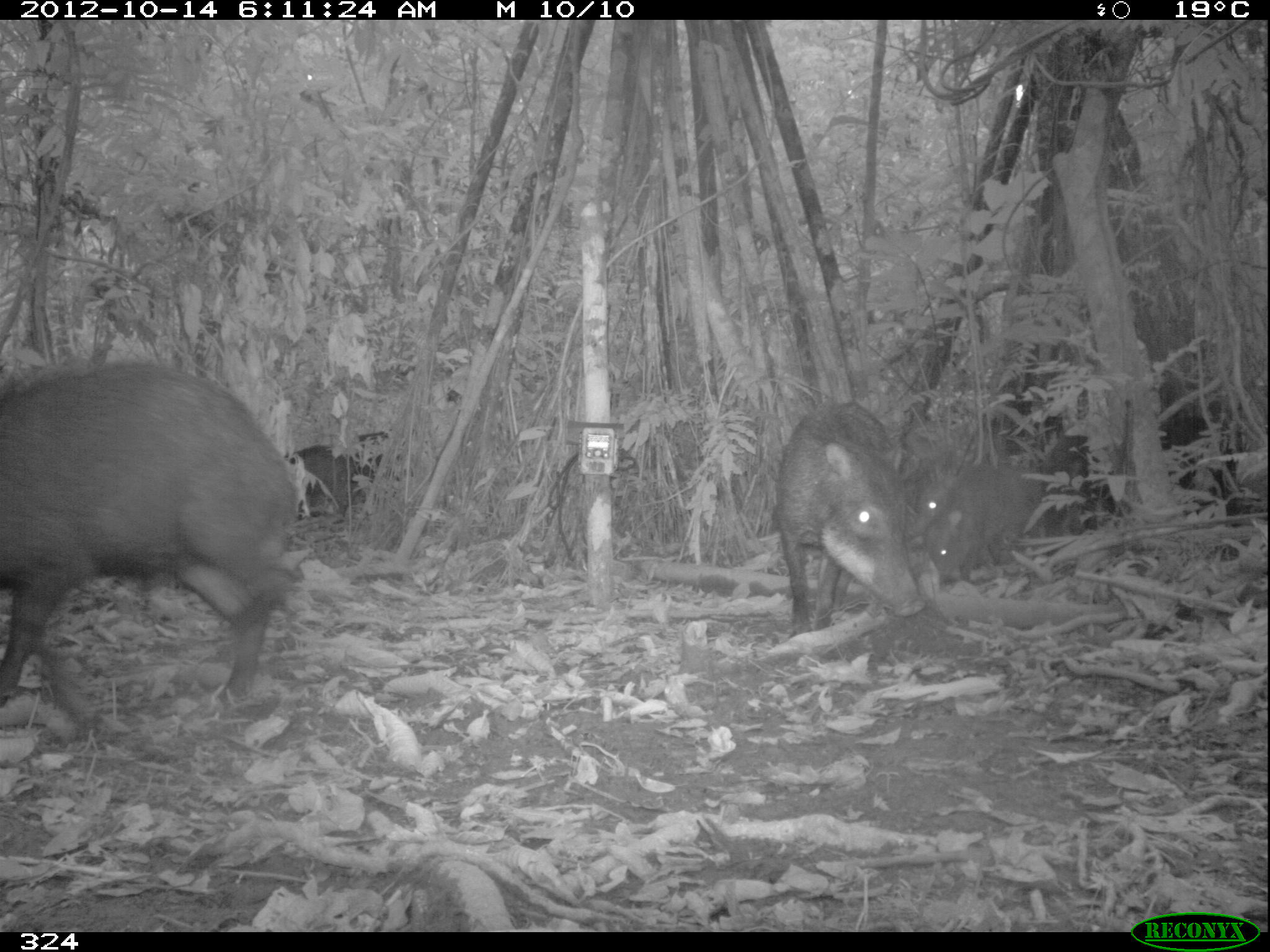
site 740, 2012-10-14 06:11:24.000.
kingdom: Animalia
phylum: Chordata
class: Mammalia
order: Artiodactyla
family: Tayassuidae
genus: Tayassu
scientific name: Tayassu pecari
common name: white-lipped peccary